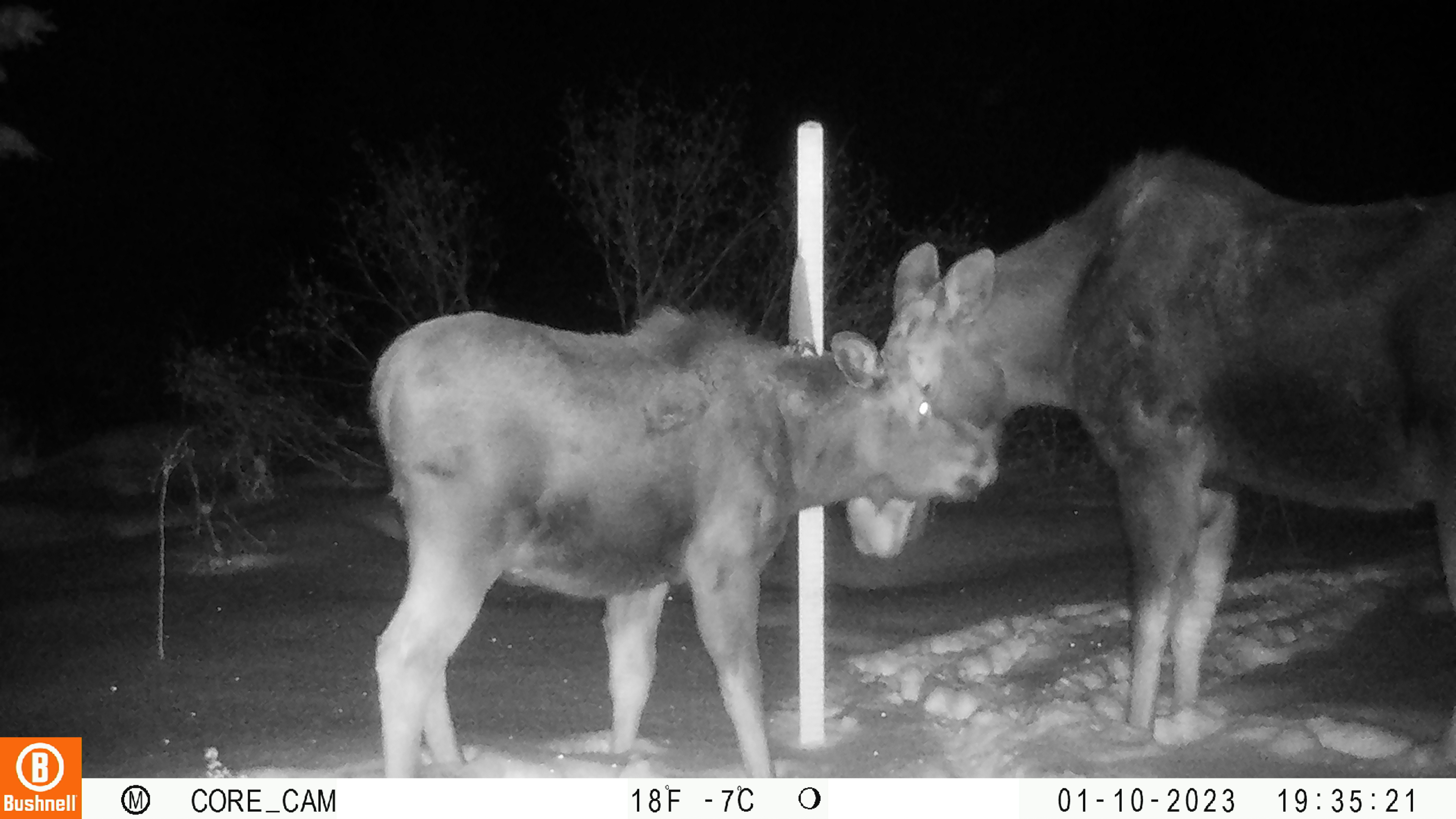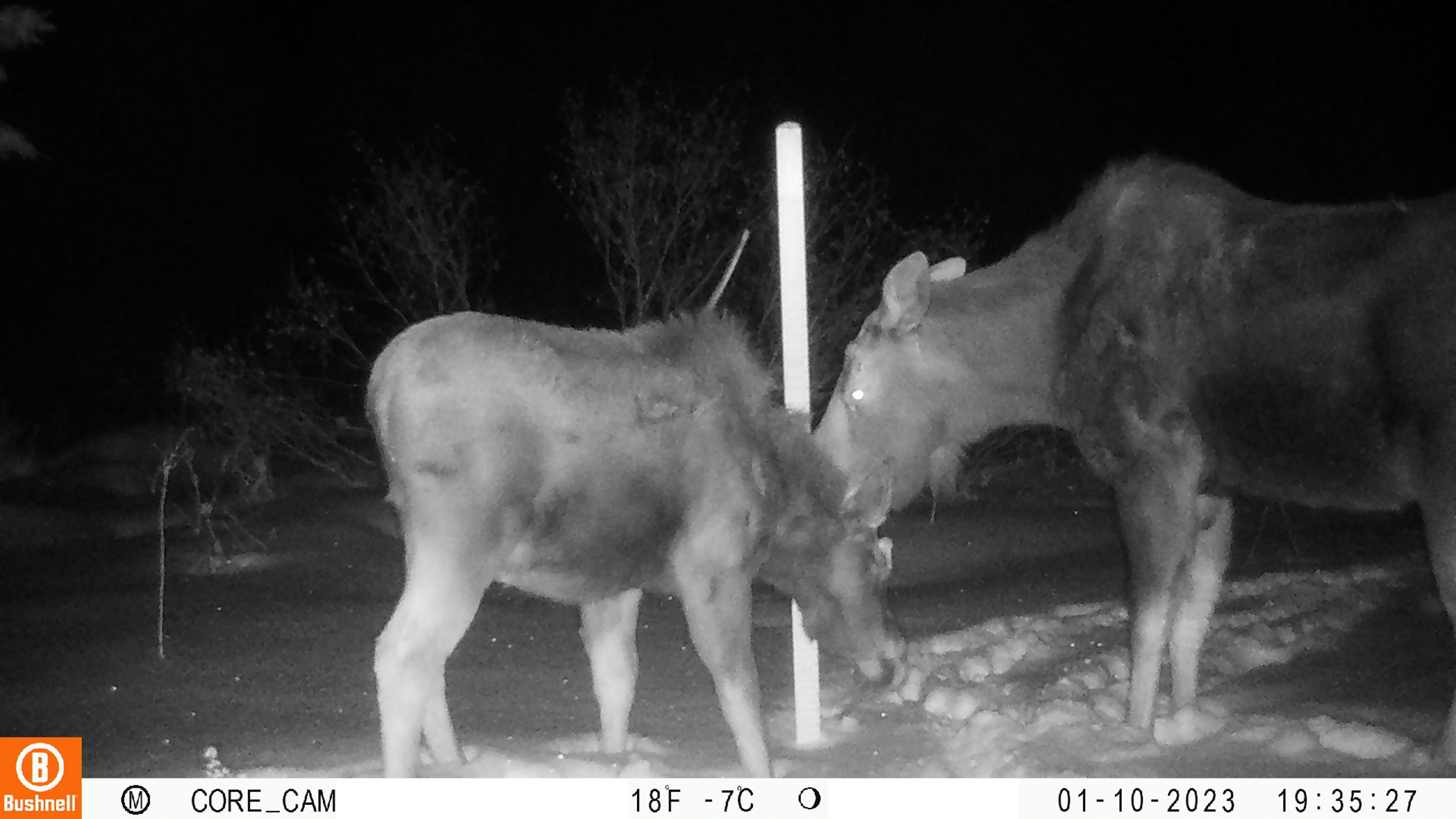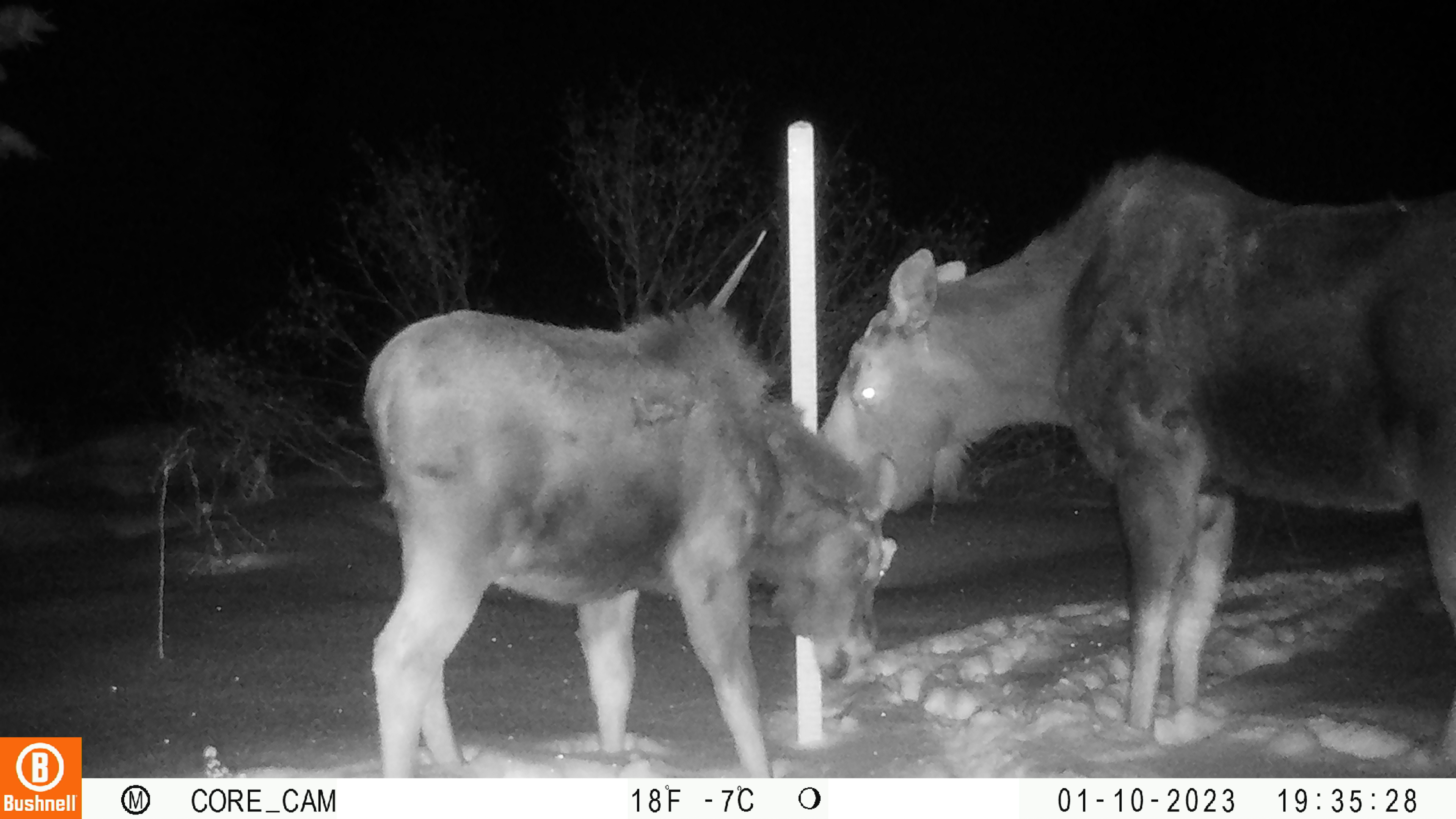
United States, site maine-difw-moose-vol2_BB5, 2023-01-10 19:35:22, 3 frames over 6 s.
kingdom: Animalia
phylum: Chordata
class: Mammalia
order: Artiodactyla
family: Cervidae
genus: Alces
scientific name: Alces alces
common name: moose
Moose (Alces alces).